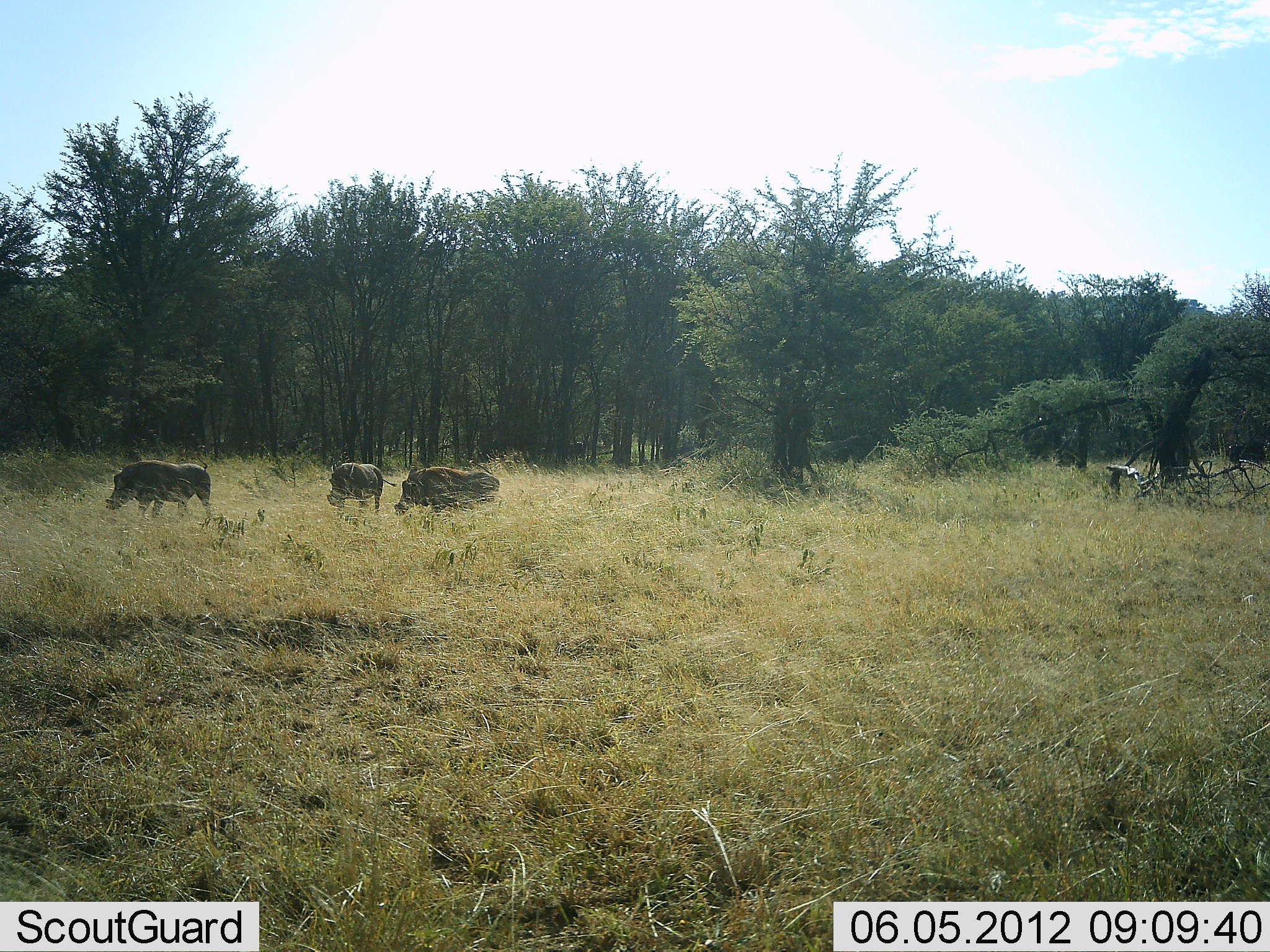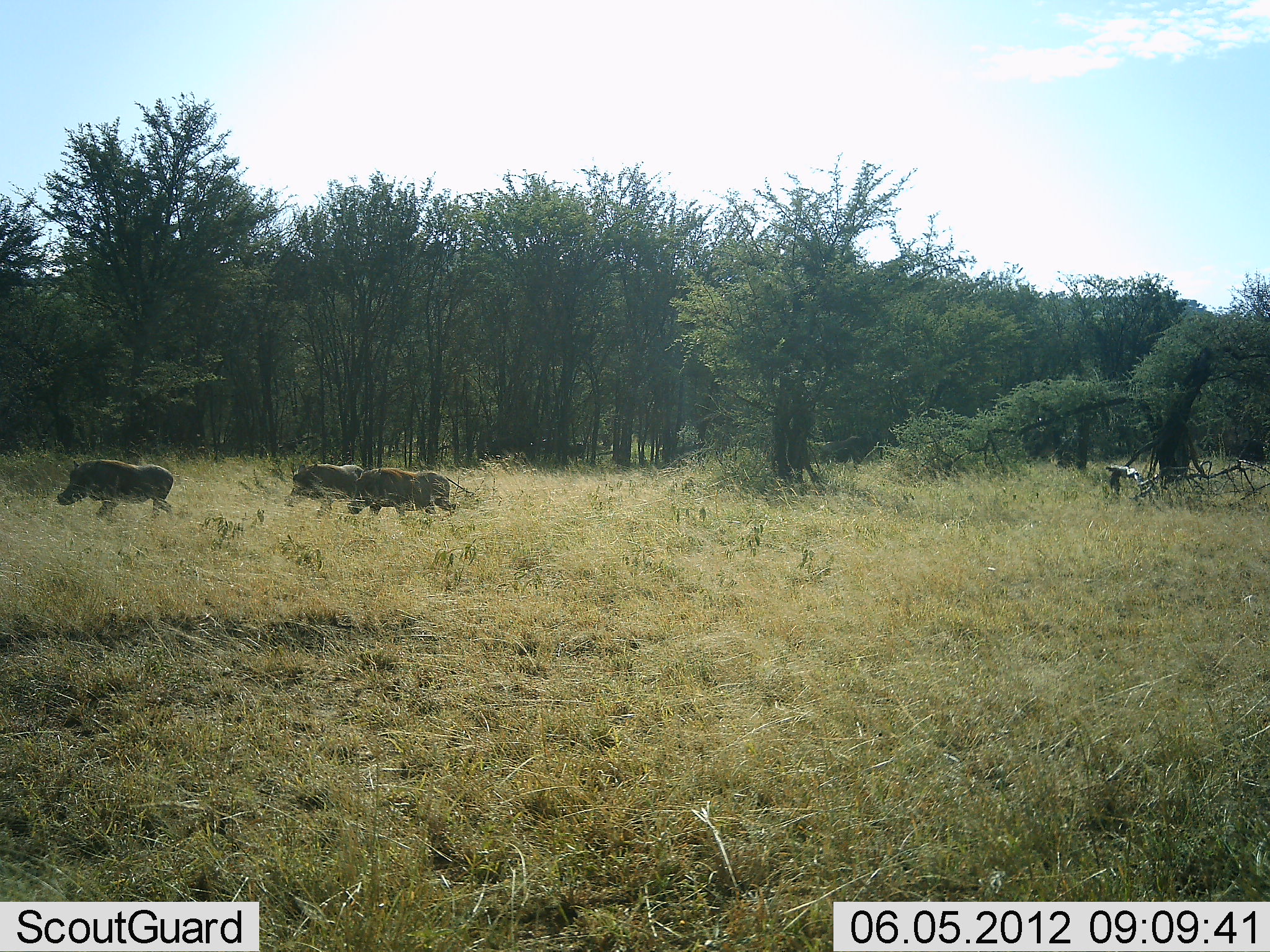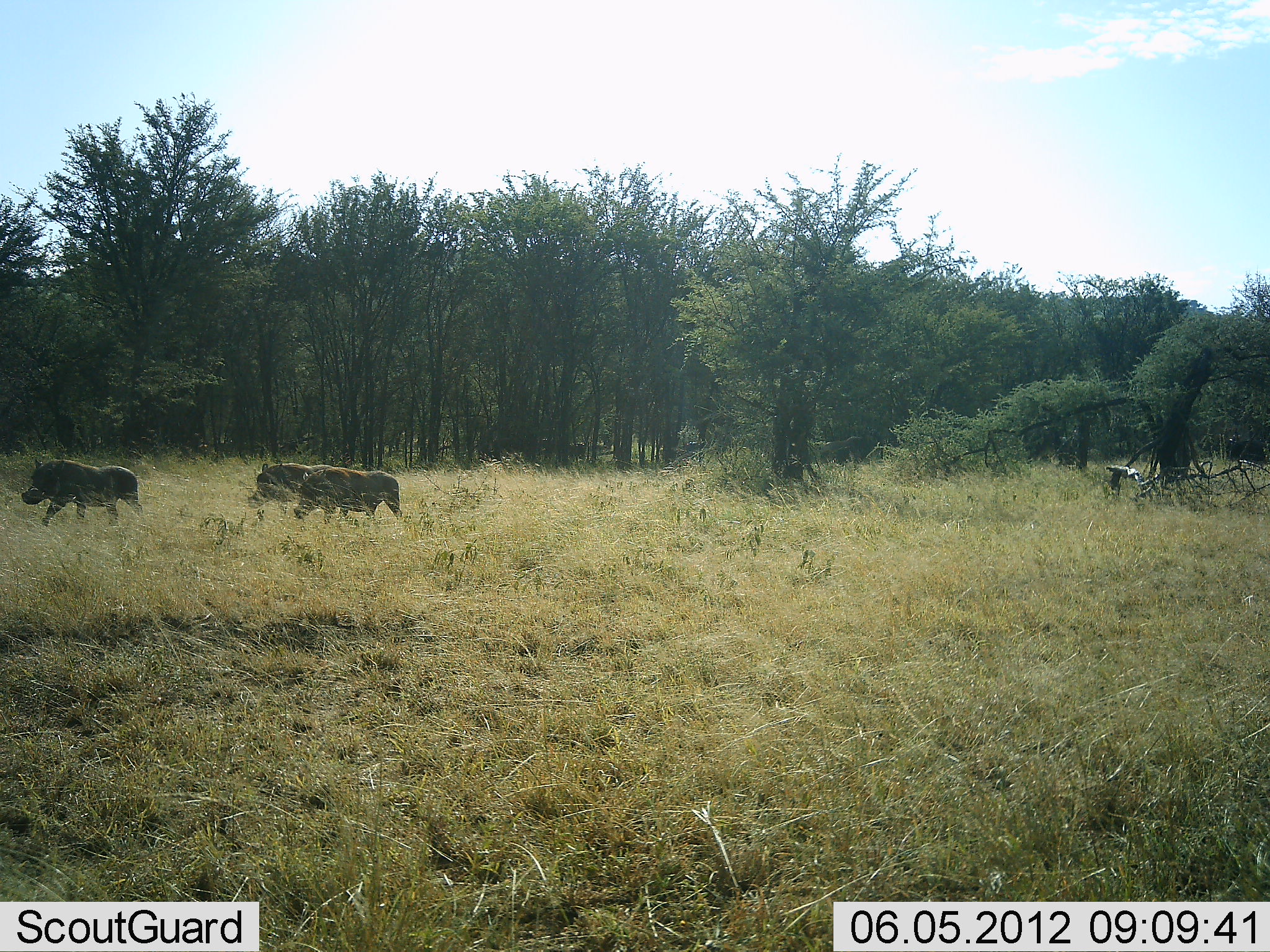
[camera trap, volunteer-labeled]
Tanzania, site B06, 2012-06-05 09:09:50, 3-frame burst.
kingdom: Animalia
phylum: Chordata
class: Mammalia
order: Artiodactyla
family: Suidae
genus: Phacochoerus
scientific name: Phacochoerus africanus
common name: warthog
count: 3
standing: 0%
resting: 0%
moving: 100%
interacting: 0%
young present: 0%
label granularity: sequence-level